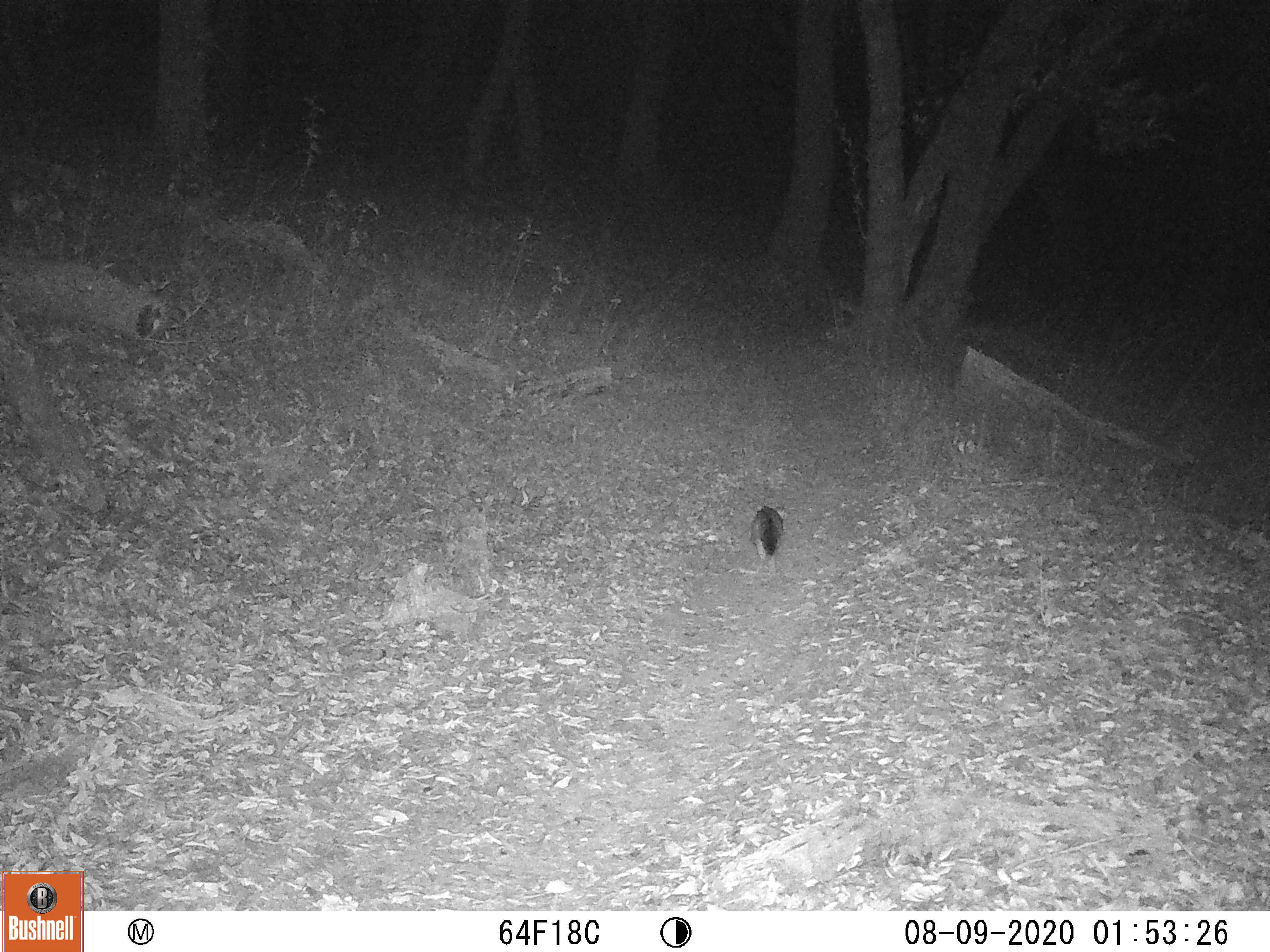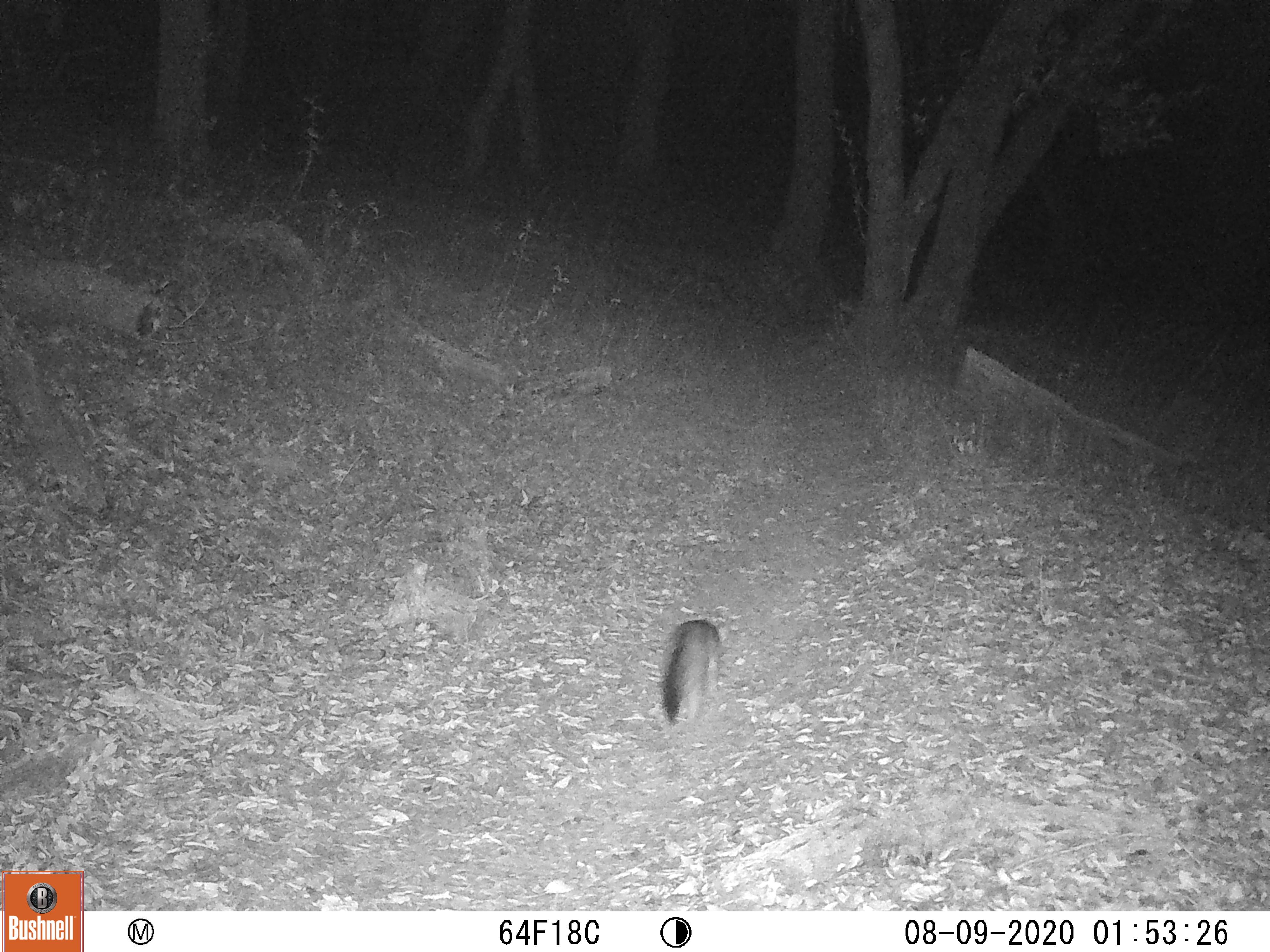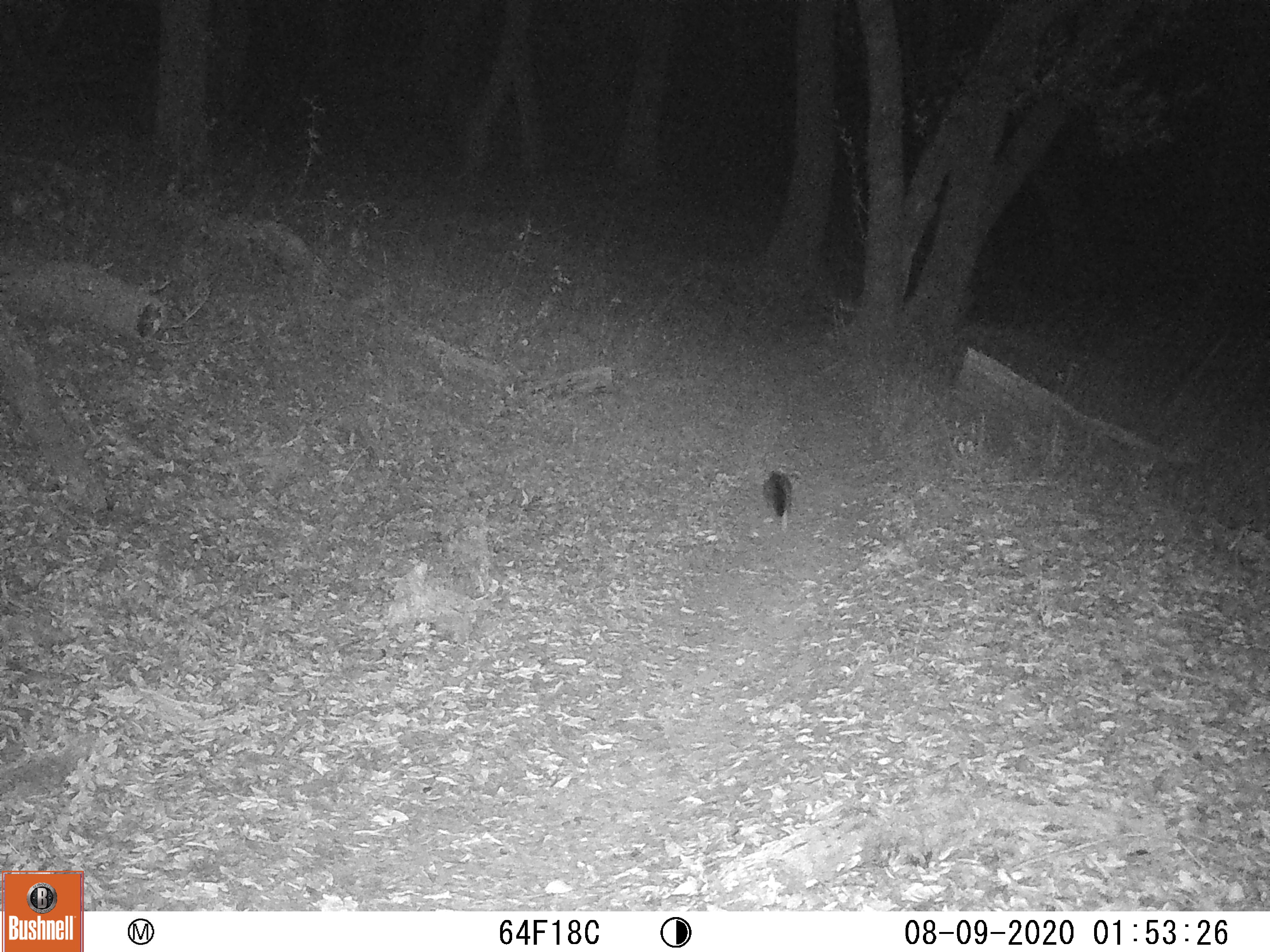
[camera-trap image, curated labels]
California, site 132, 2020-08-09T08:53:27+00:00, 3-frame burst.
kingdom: Animalia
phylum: Chordata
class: Mammalia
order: Carnivora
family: Canidae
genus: Urocyon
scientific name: Urocyon cinereoargenteus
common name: gray fox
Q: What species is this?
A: Gray fox (Urocyon cinereoargenteus).